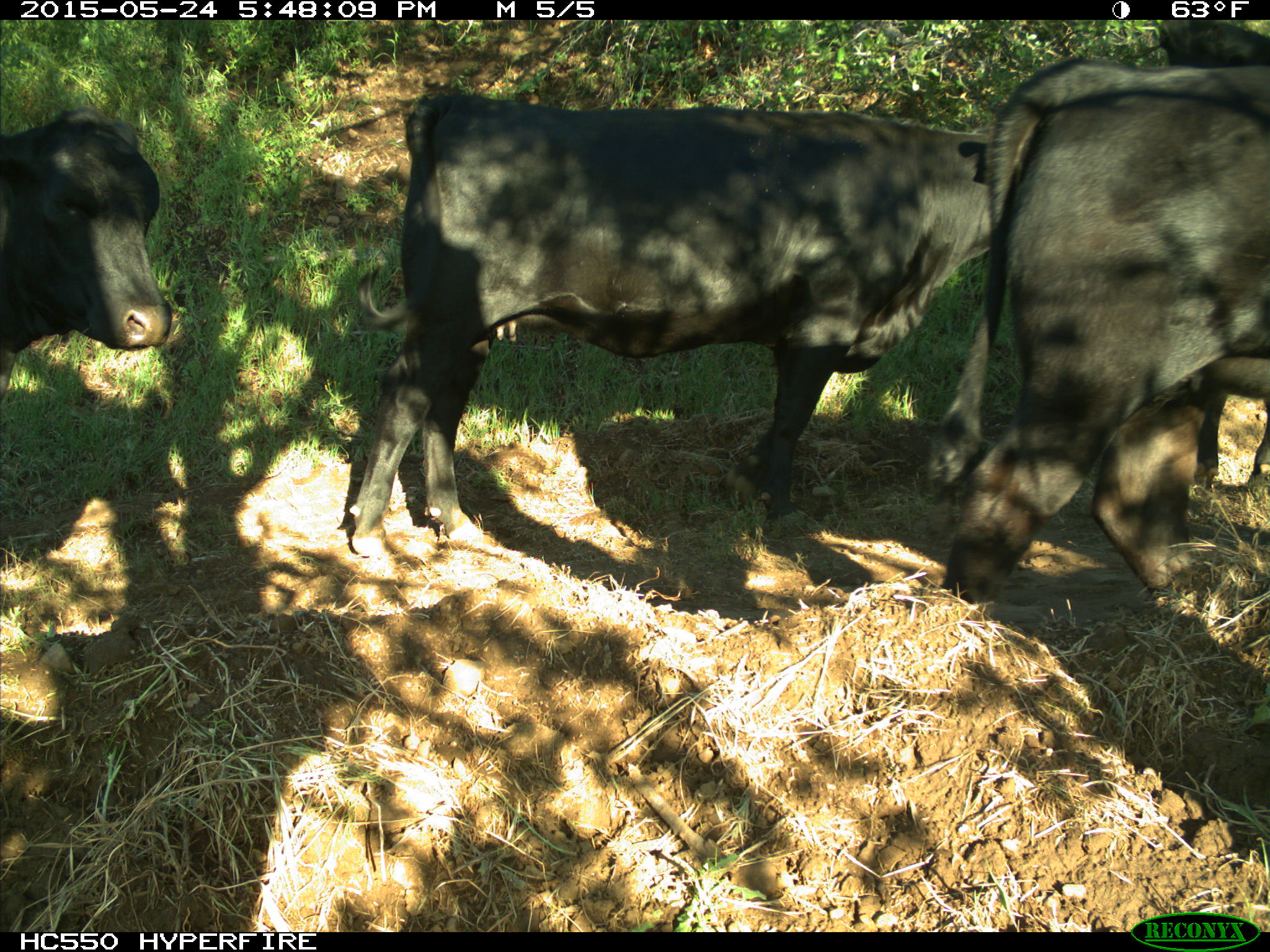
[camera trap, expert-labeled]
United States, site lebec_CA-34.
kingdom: Animalia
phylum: Chordata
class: Mammalia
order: Artiodactyla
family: Bovidae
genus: Bos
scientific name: Bos taurus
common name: domestic cow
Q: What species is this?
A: Bos taurus (domestic cow).